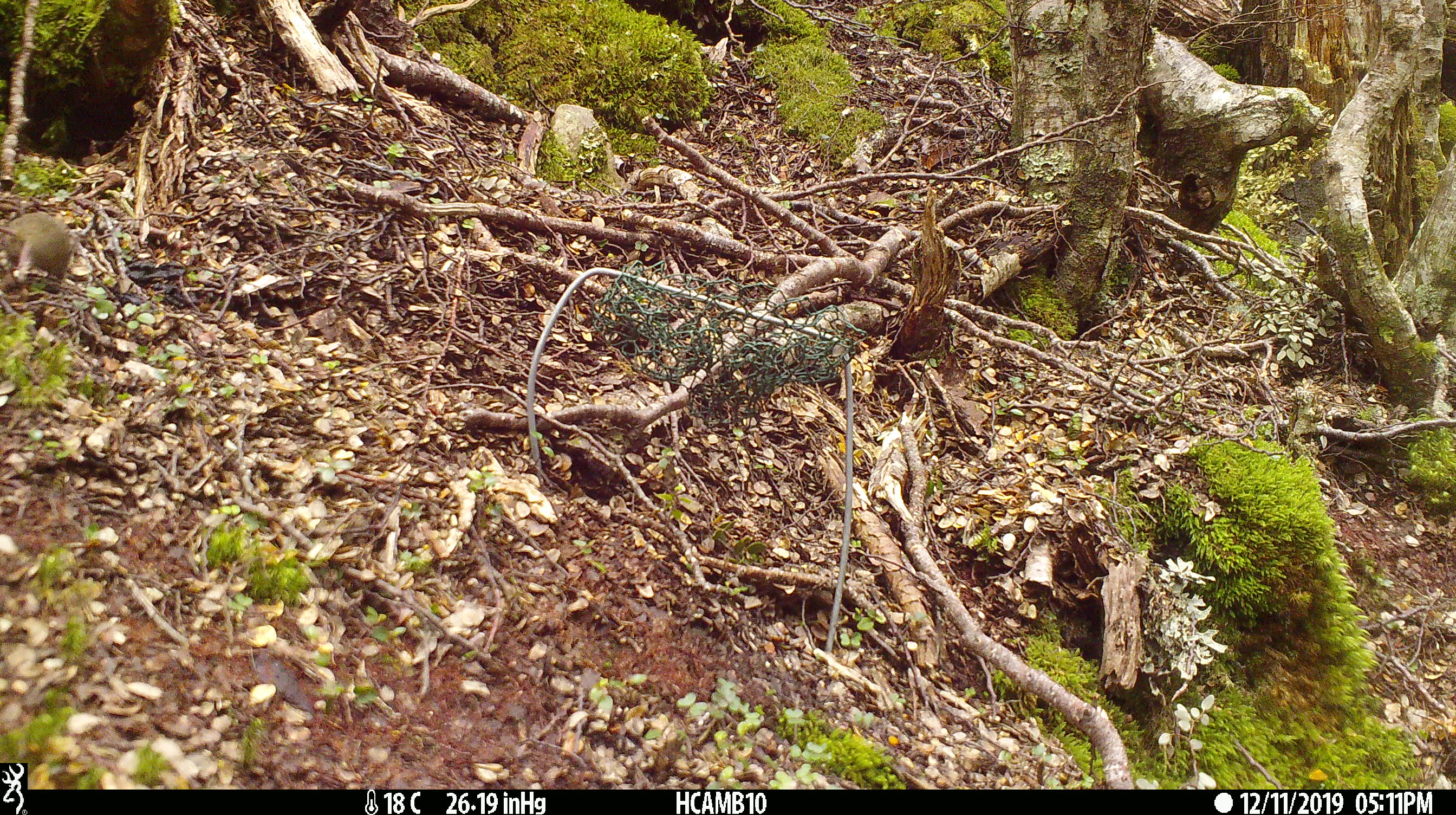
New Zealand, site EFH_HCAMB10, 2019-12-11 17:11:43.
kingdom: Animalia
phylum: Chordata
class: Mammalia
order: Rodentia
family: Muridae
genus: Mus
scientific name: Mus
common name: mouse